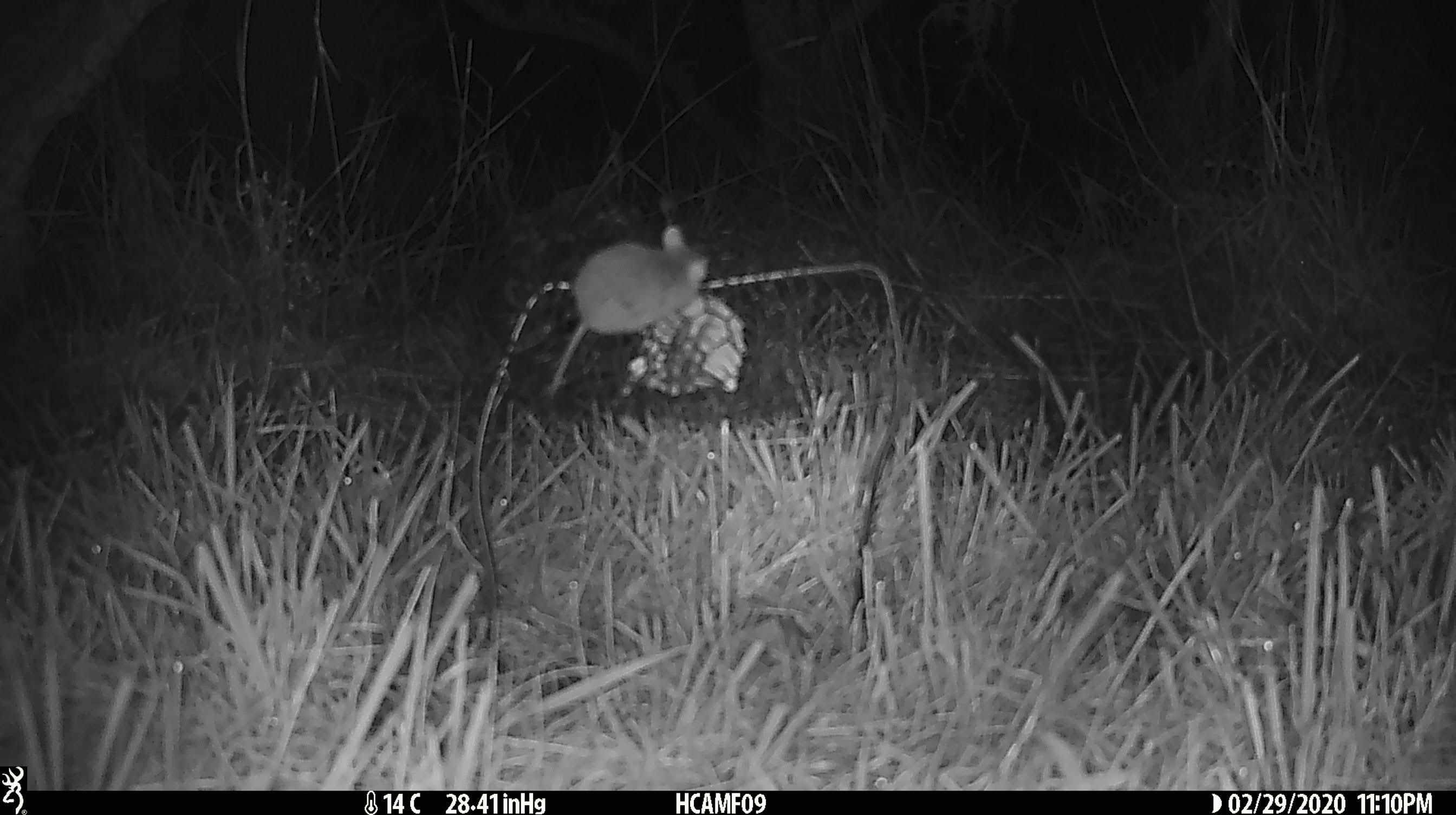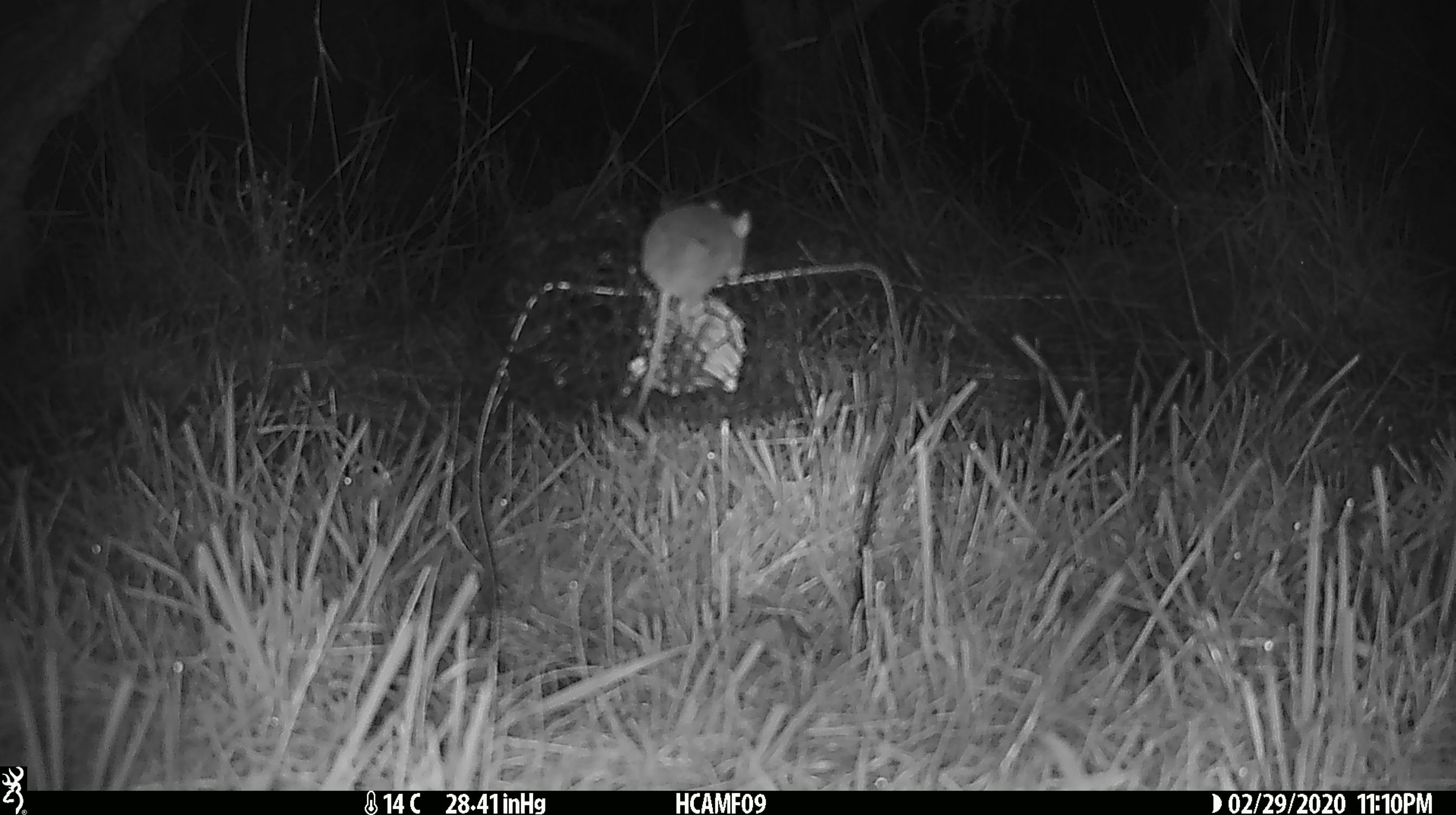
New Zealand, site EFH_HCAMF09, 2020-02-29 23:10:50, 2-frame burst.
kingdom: Animalia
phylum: Chordata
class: Mammalia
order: Rodentia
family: Muridae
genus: Mus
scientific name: Mus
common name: mouse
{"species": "mouse (Mus)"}